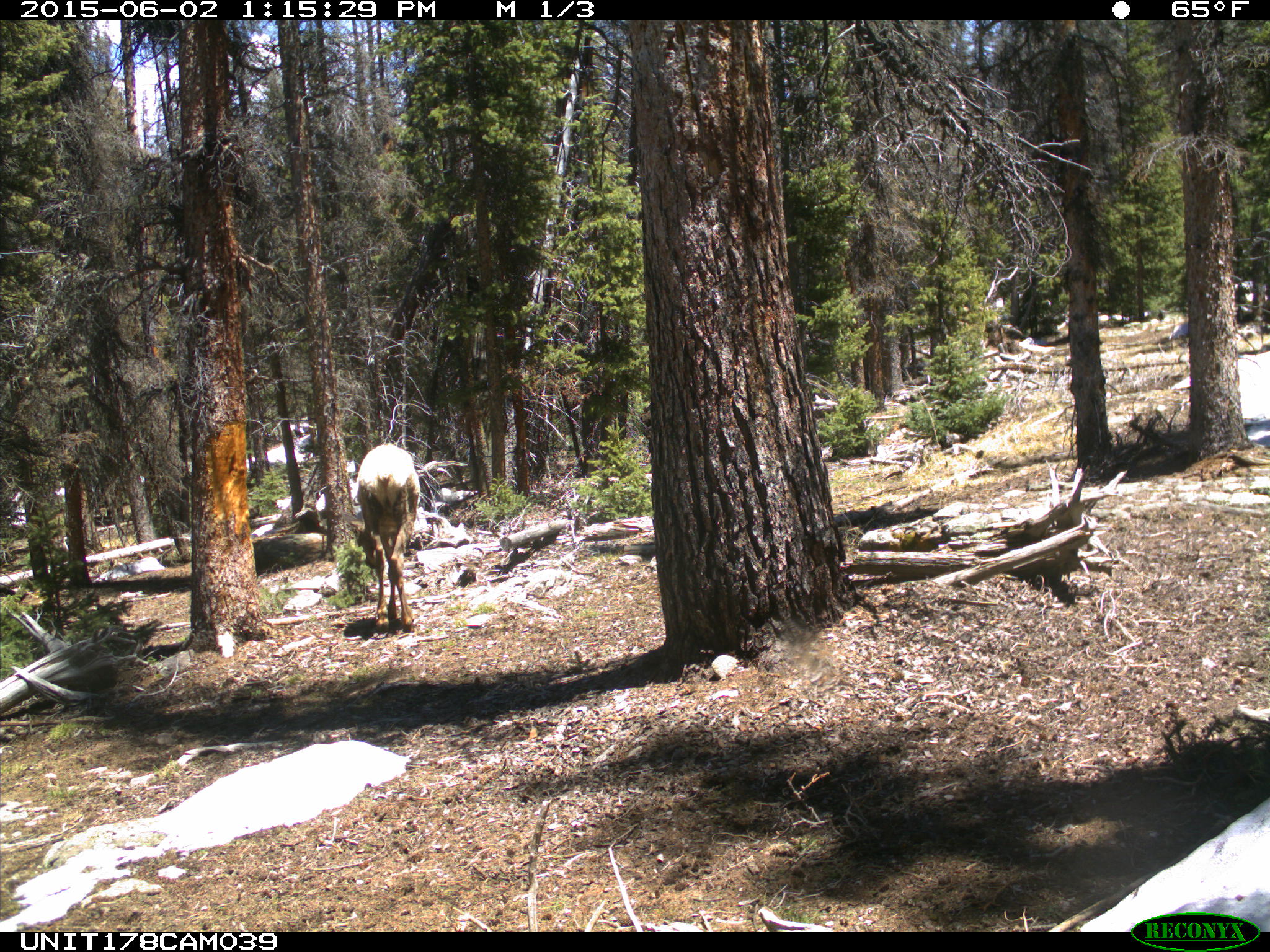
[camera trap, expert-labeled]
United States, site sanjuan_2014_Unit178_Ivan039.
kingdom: Animalia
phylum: Chordata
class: Mammalia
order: Artiodactyla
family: Cervidae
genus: Cervus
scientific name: Cervus elaphus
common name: red deer